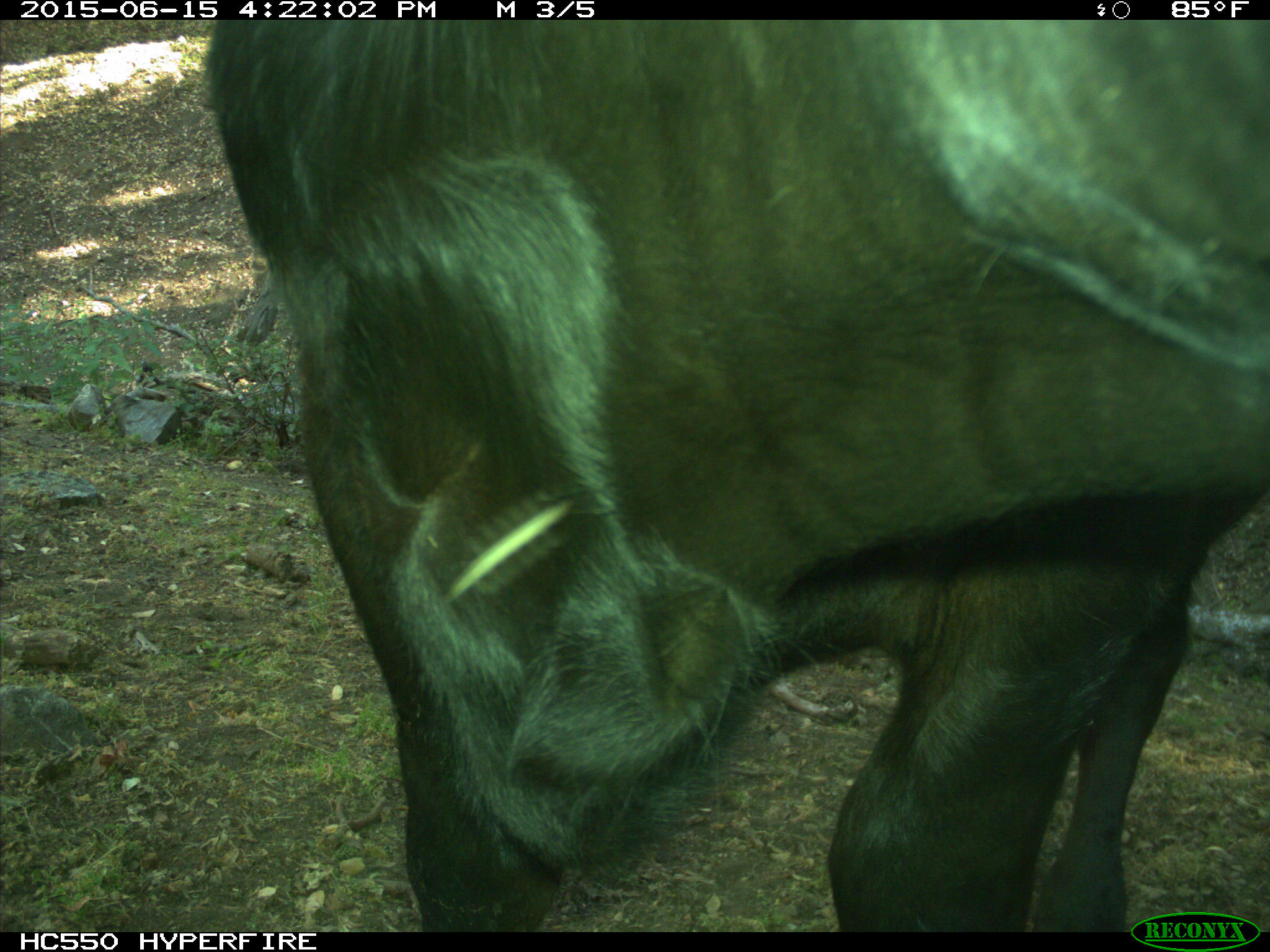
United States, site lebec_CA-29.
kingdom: Animalia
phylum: Chordata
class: Mammalia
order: Artiodactyla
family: Bovidae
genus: Bos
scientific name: Bos taurus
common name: domestic cow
Bos taurus (domestic cow).